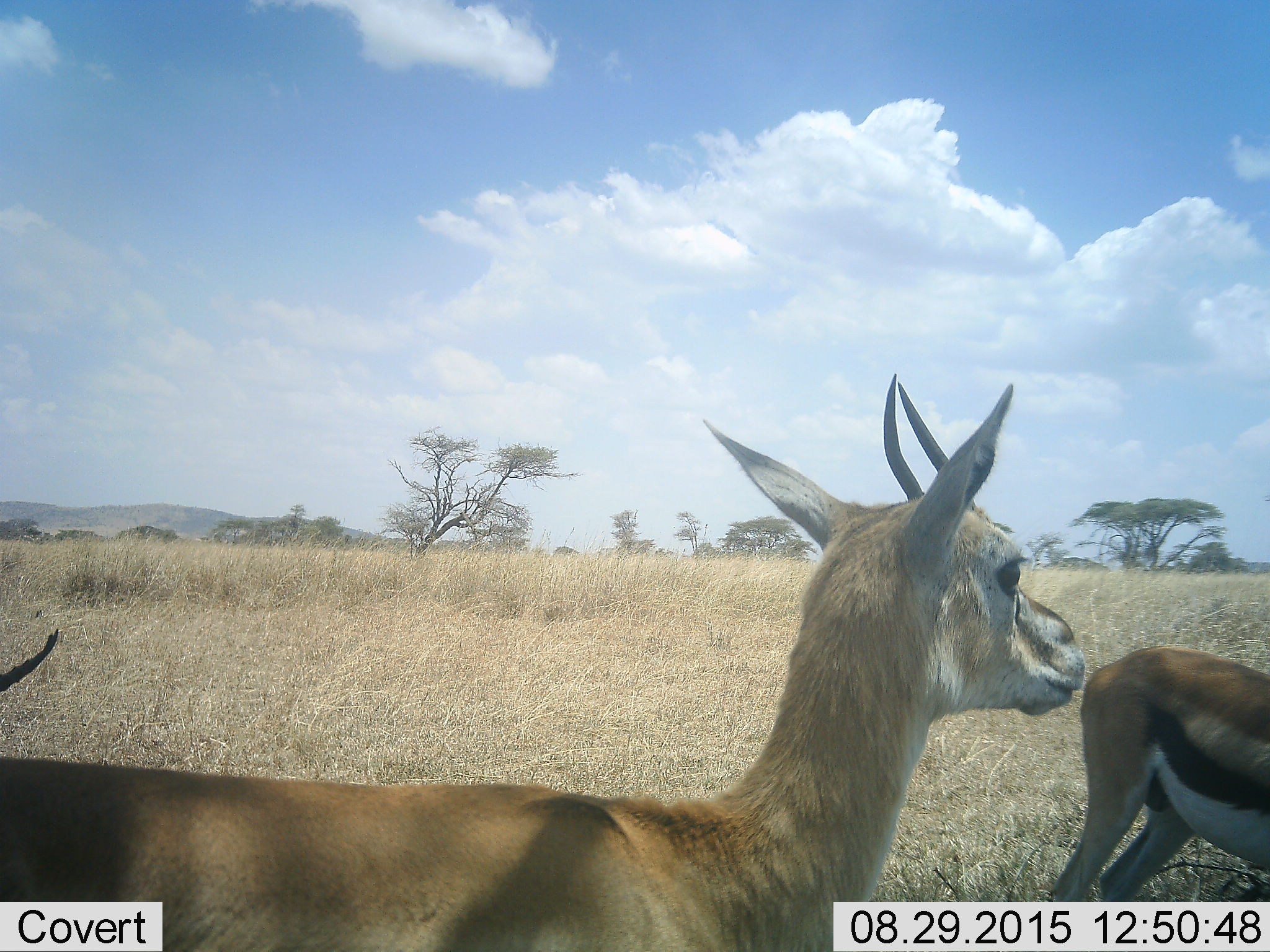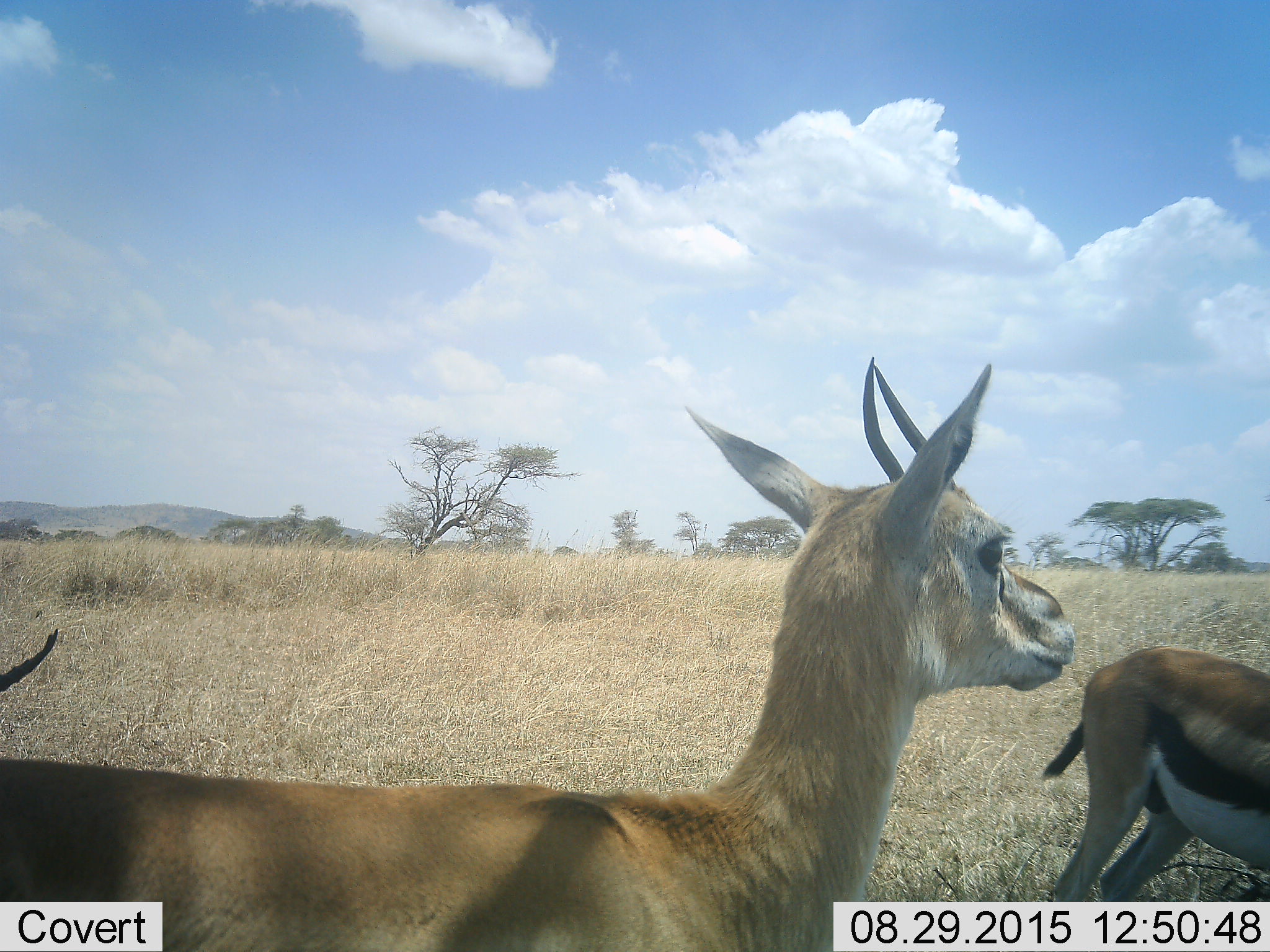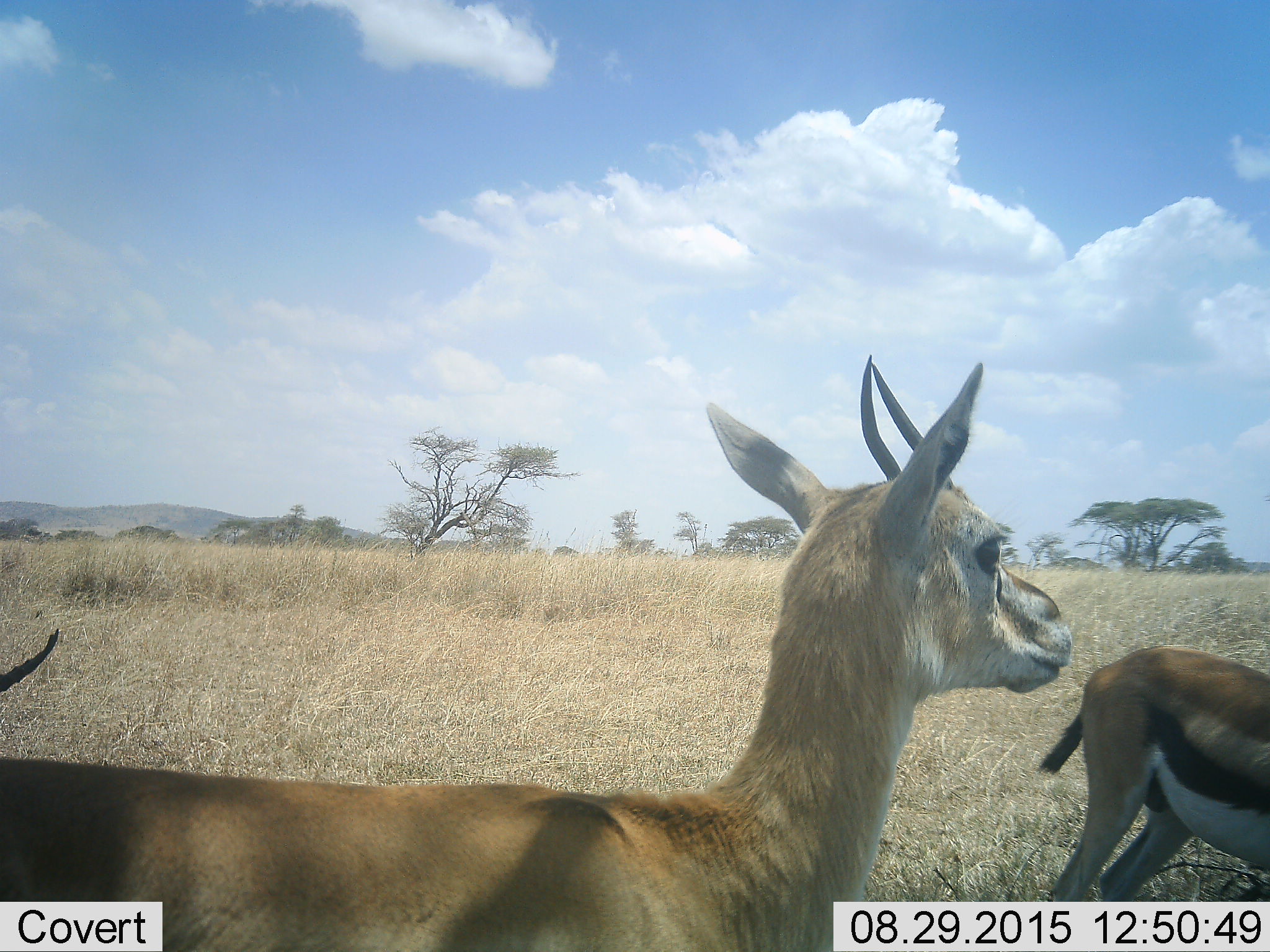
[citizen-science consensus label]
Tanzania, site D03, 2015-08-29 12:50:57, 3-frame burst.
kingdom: Animalia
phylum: Chordata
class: Mammalia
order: Artiodactyla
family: Bovidae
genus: Eudorcas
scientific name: Eudorcas thomsonii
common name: thomson's gazelle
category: gazellethomsons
Gazellethomsons (thomson's gazelle) (Eudorcas thomsonii), count 3. Behavior (volunteer vote fractions): standing 100%, resting 6%, moving 0%, interacting 0%. Young present (vote fraction): 0%. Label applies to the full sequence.